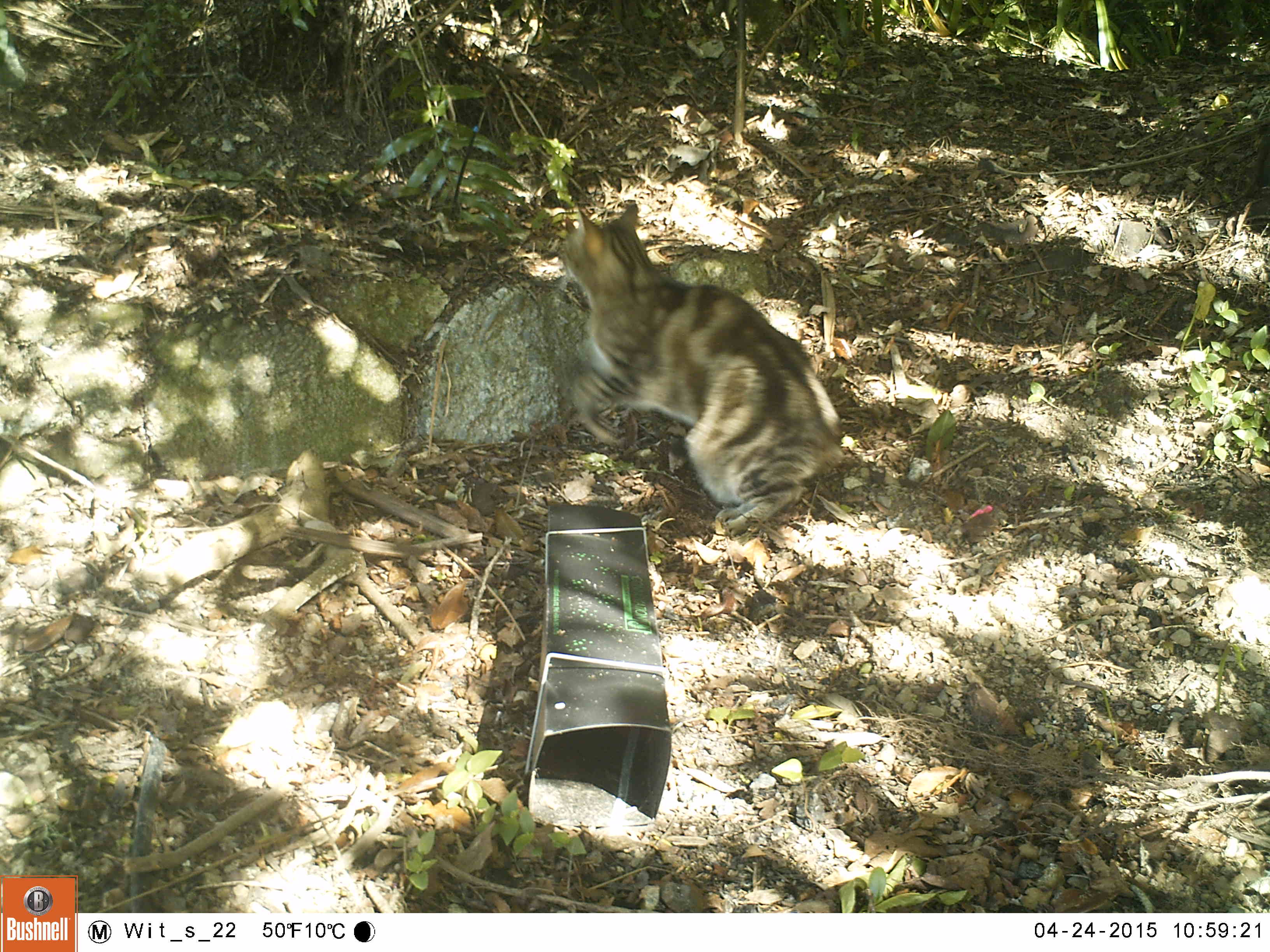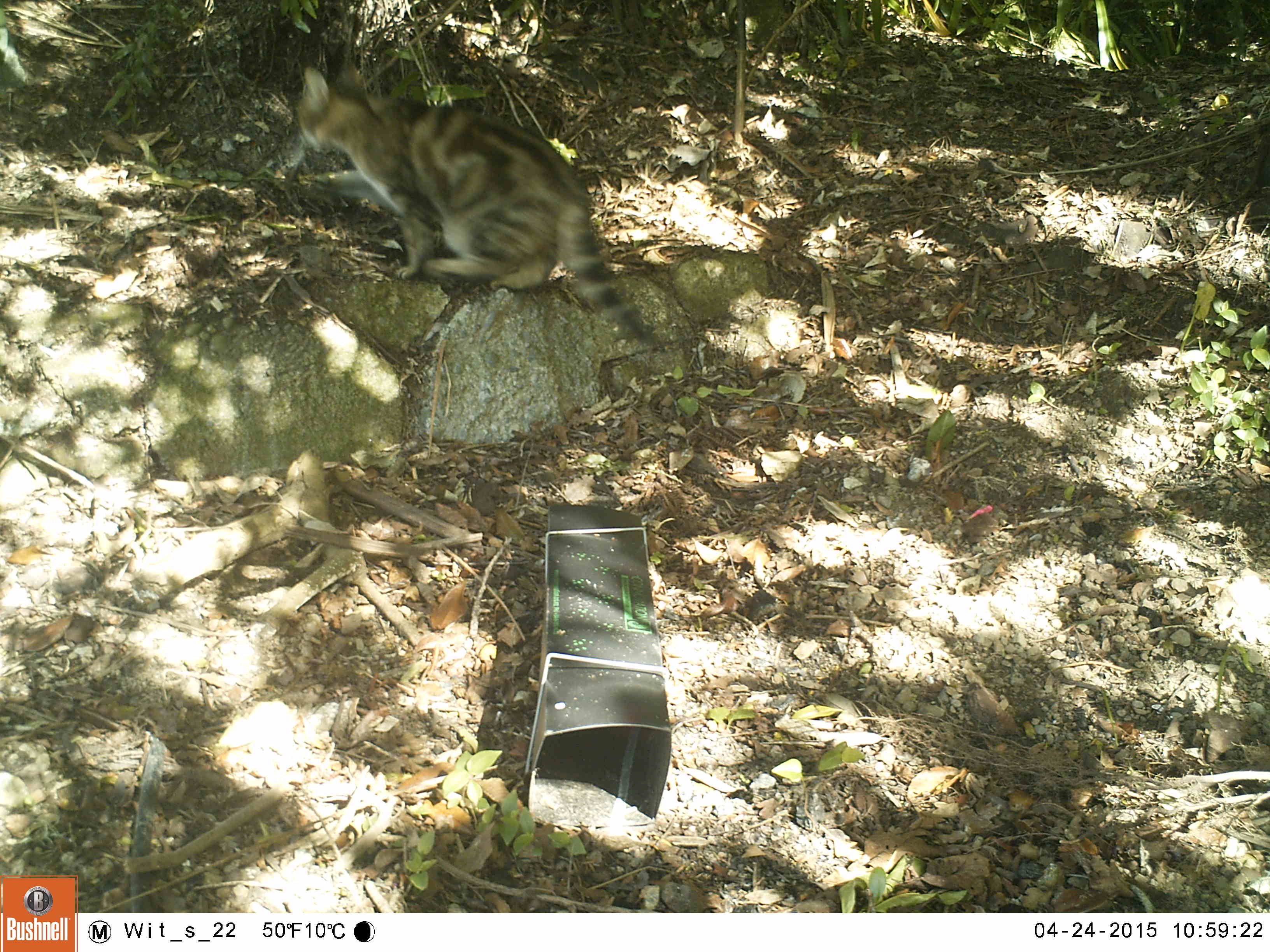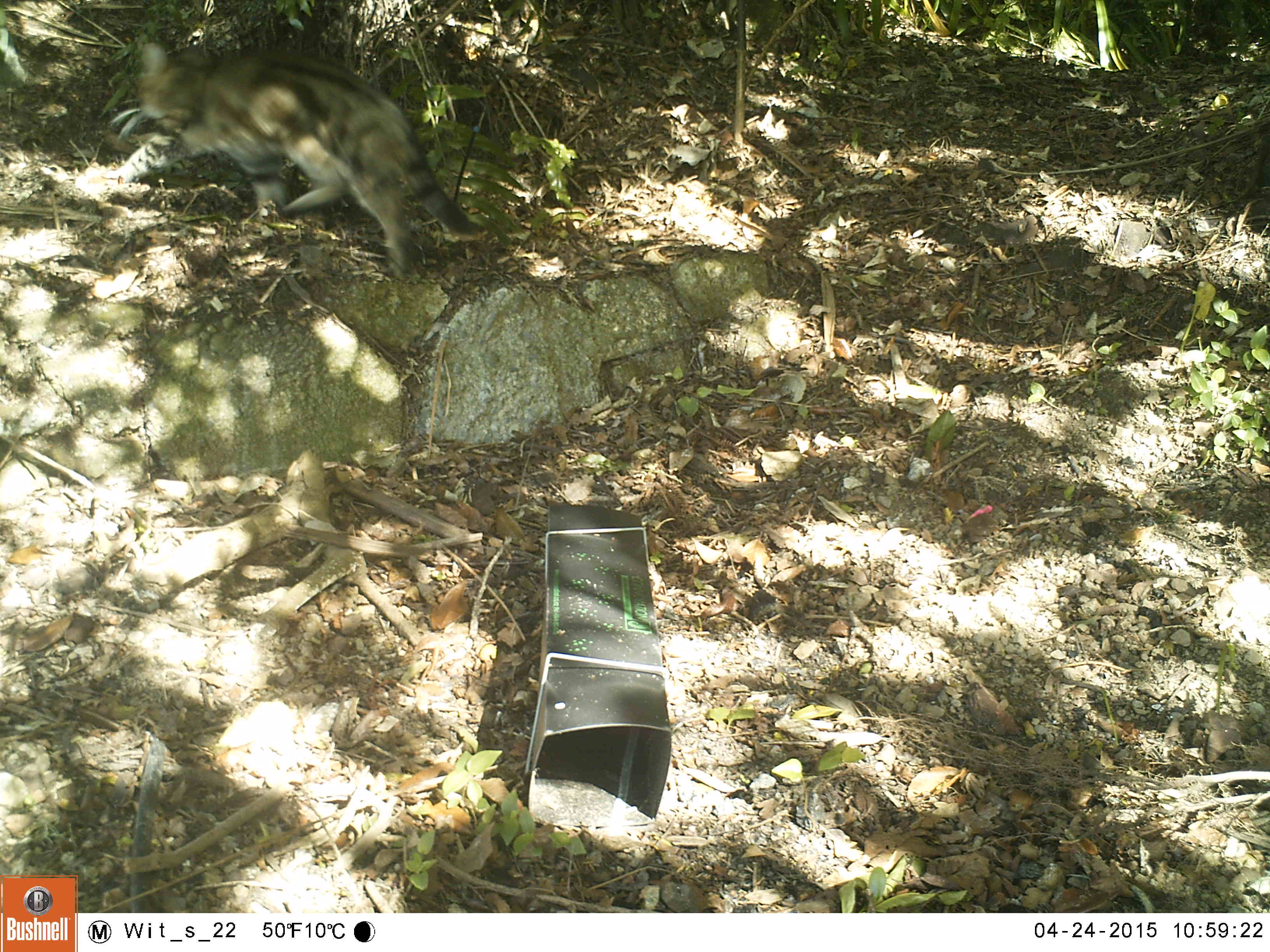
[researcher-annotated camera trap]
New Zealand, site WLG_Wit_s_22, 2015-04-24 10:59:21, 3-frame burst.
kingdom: Animalia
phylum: Chordata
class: Mammalia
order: Carnivora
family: Felidae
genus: Felis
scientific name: Felis catus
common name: domestic cat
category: cat